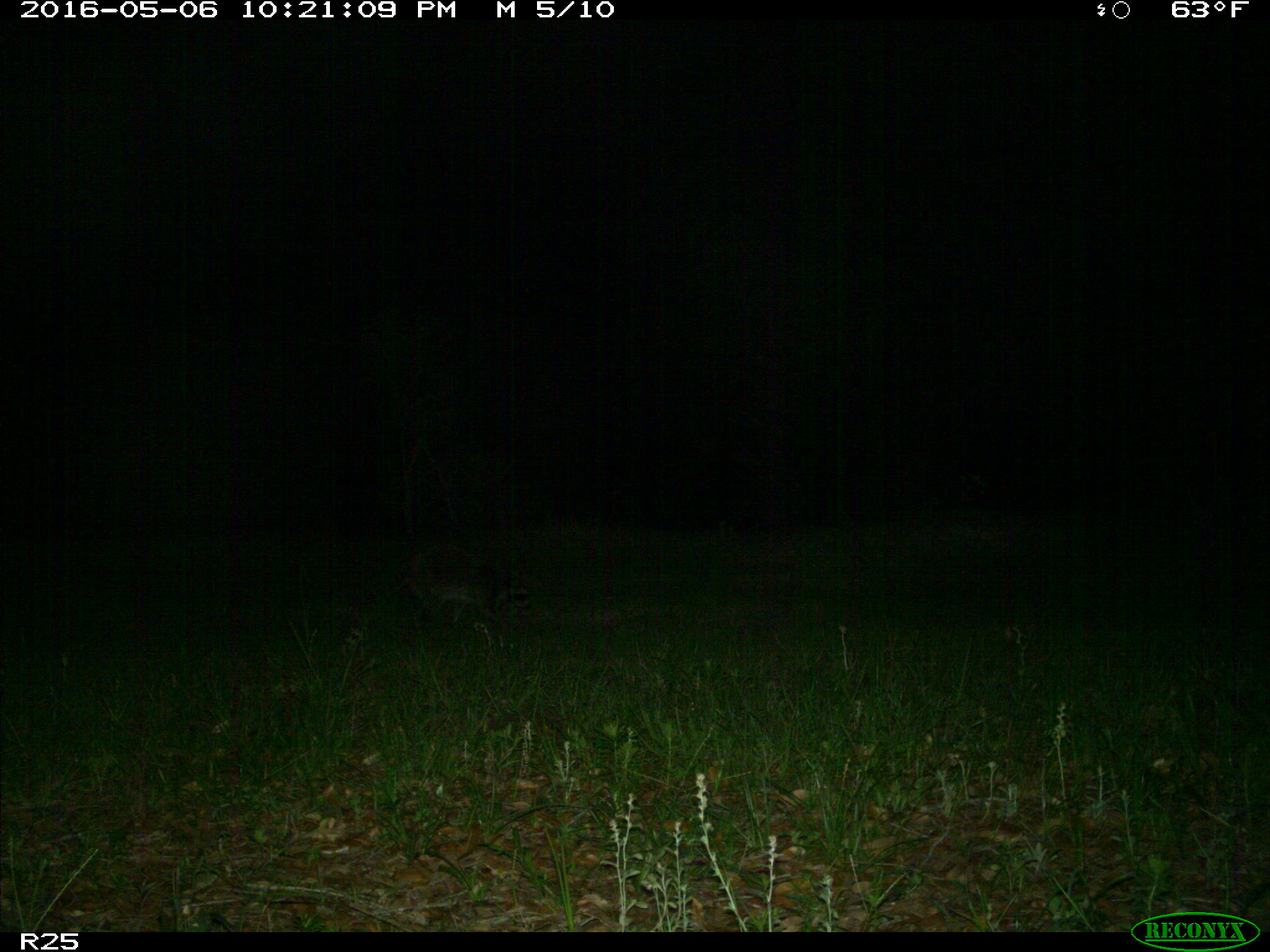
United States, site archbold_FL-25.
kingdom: Animalia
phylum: Chordata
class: Mammalia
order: Carnivora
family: Procyonidae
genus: Procyon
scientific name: Procyon lotor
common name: common raccoon